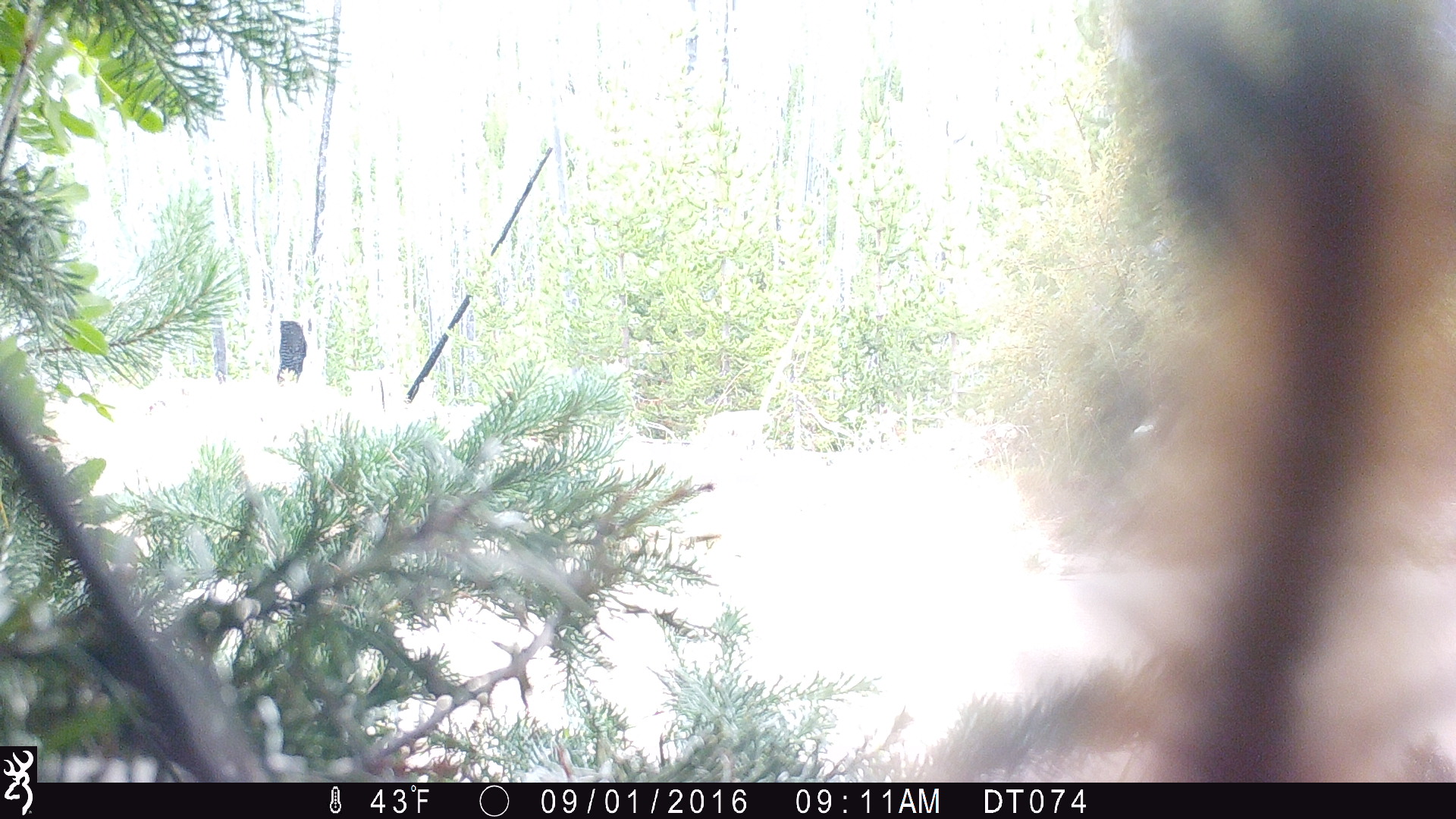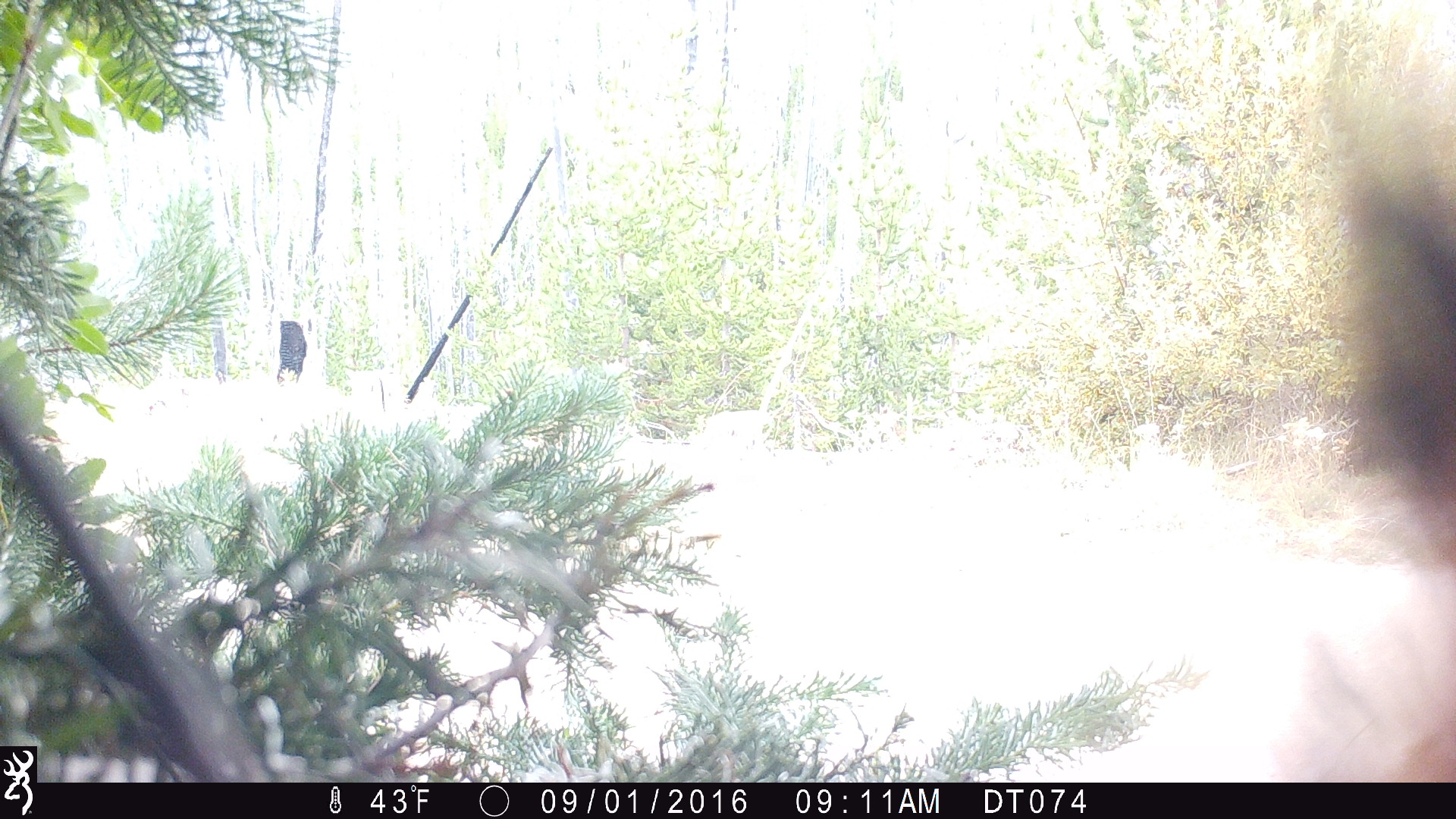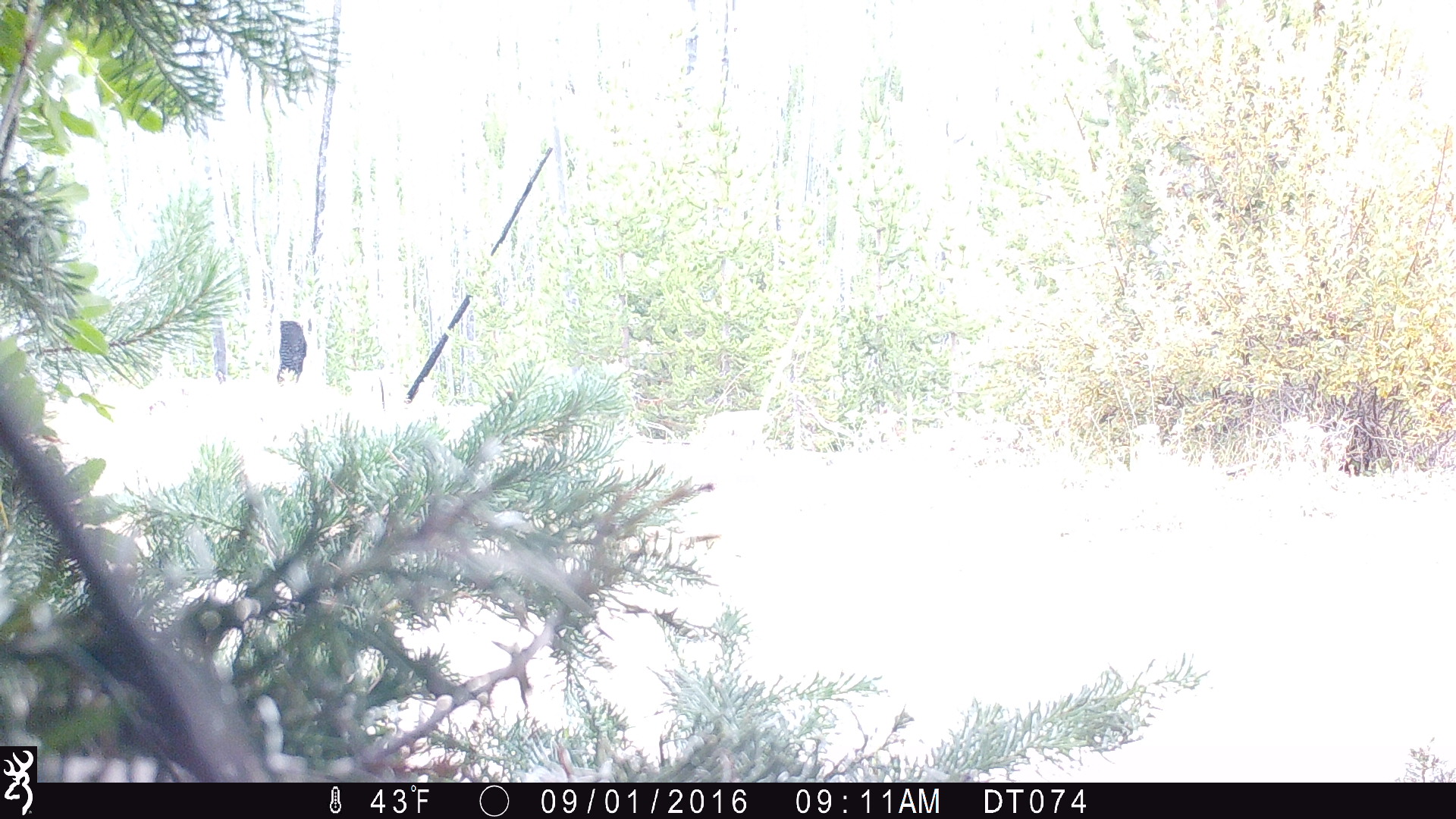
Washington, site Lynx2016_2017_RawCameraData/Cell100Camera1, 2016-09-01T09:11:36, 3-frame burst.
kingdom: Animalia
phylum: Chordata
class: Mammalia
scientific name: Mammalia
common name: small mammal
Small mammal (Mammalia). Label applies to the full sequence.